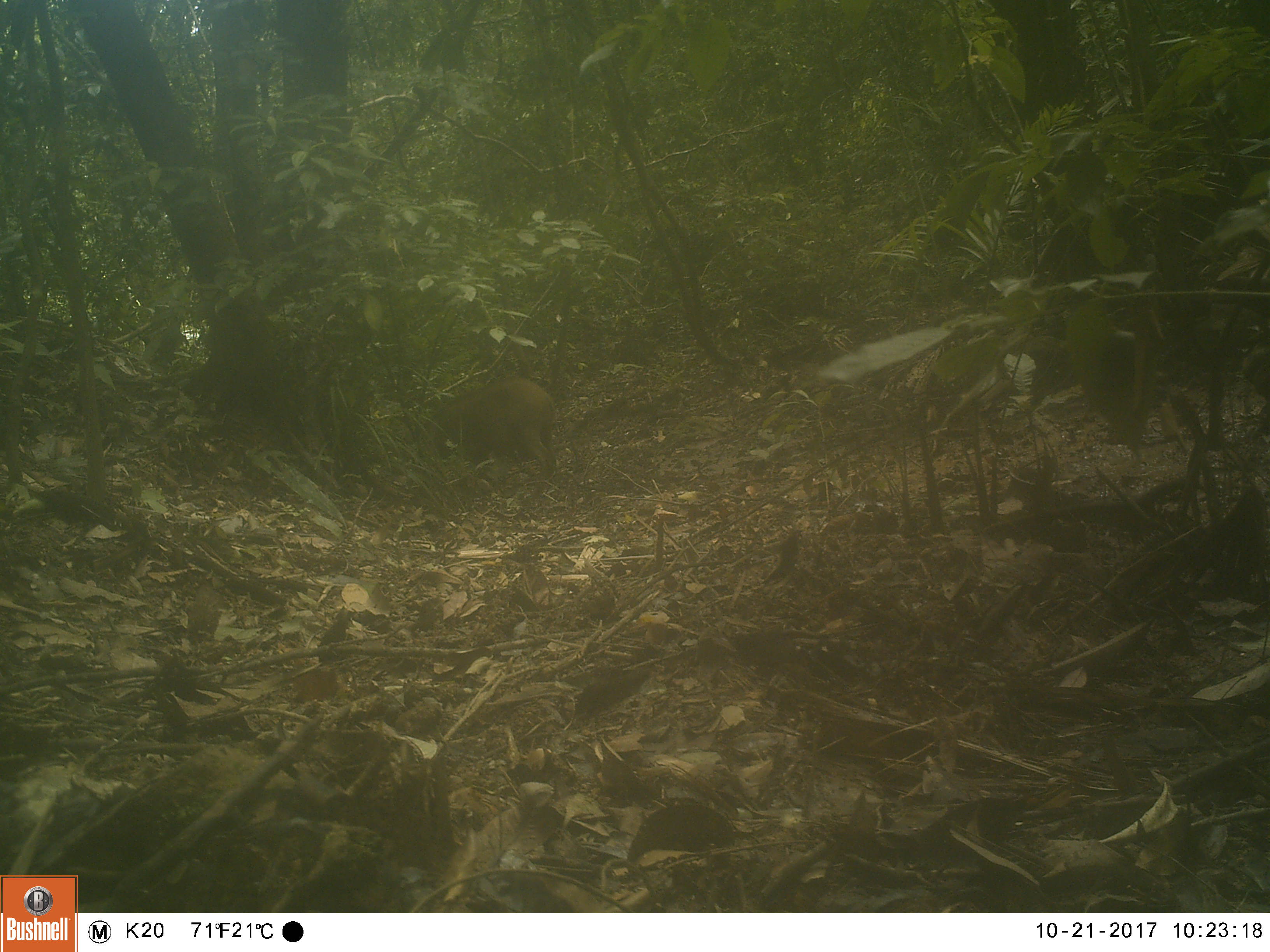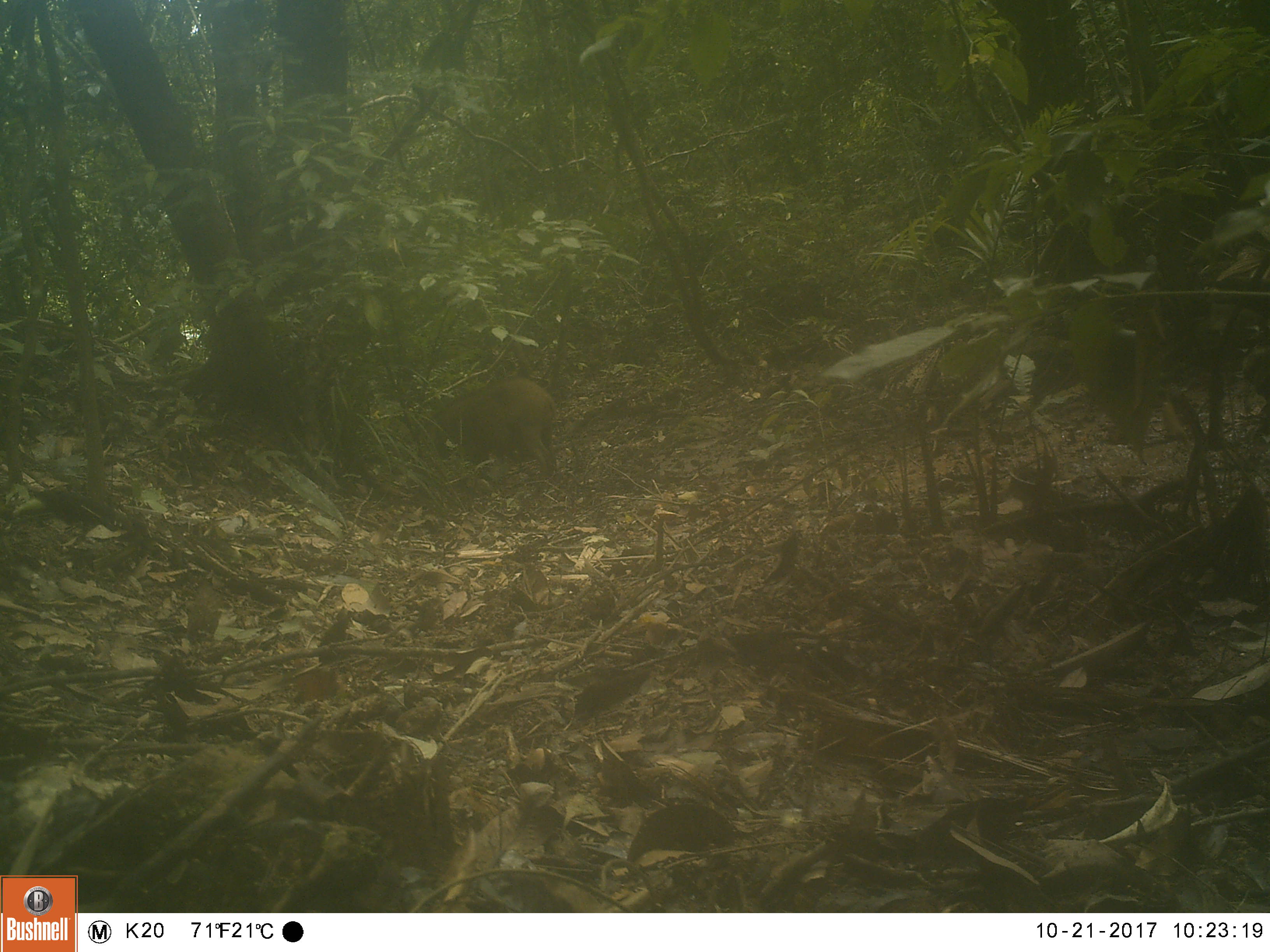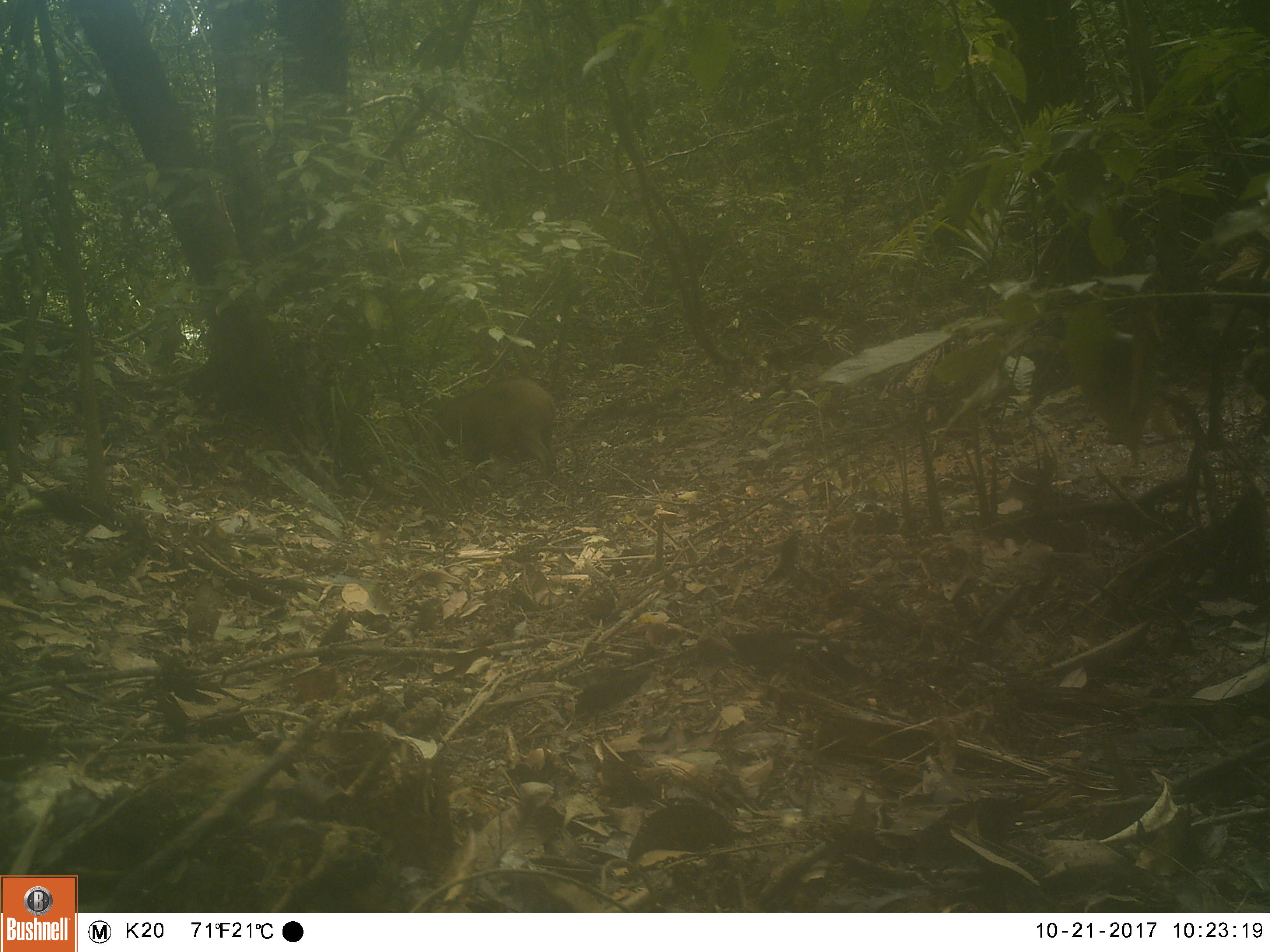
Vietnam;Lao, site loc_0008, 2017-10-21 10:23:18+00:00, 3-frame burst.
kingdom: Animalia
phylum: Chordata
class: Mammalia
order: Artiodactyla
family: Suidae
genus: Sus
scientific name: Sus scrofa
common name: eurasian wild pig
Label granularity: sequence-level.